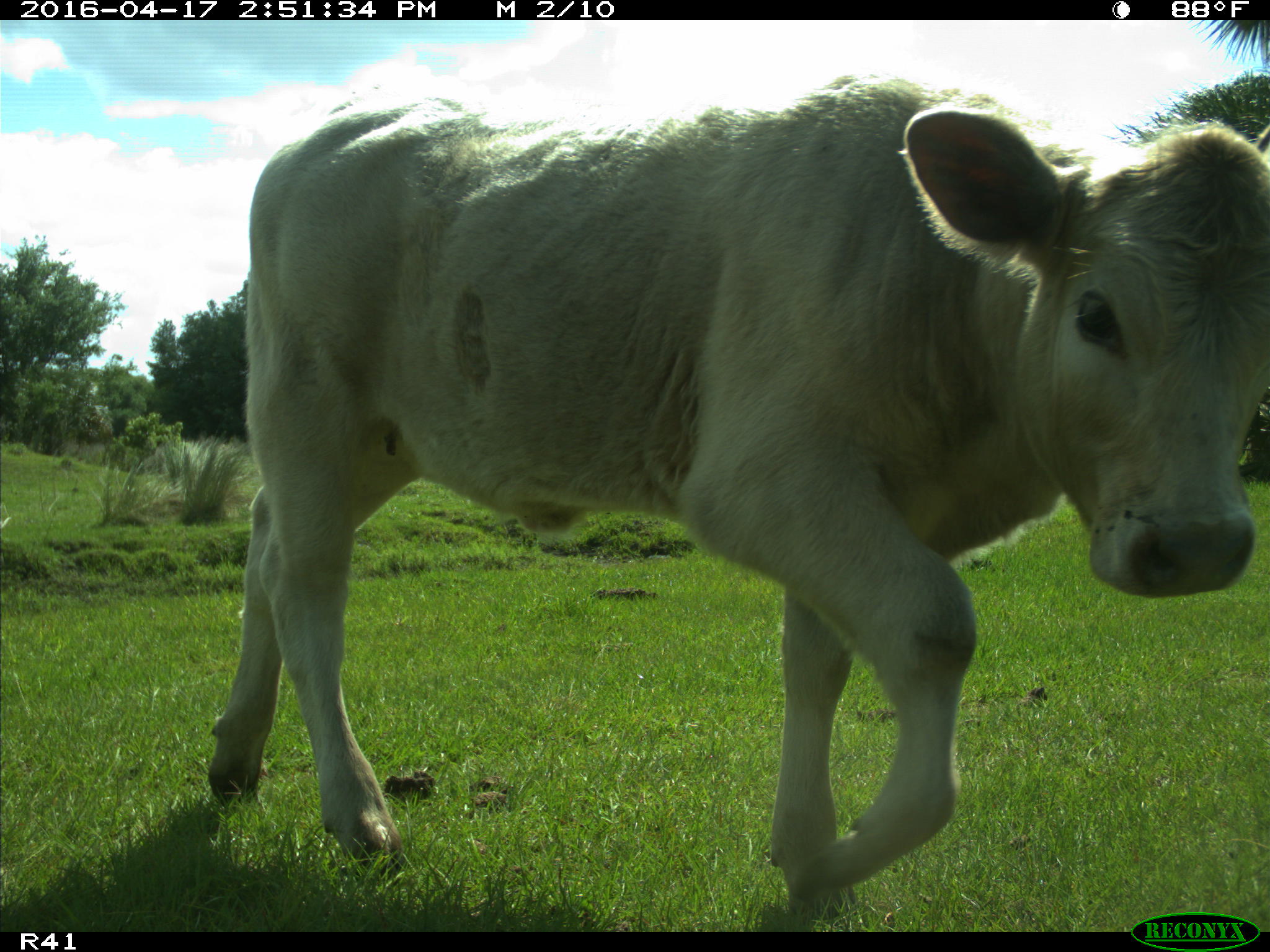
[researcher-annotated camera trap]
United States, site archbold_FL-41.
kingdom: Animalia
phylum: Chordata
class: Mammalia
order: Artiodactyla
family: Bovidae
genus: Bos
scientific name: Bos taurus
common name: domestic cow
Bos taurus (domestic cow).